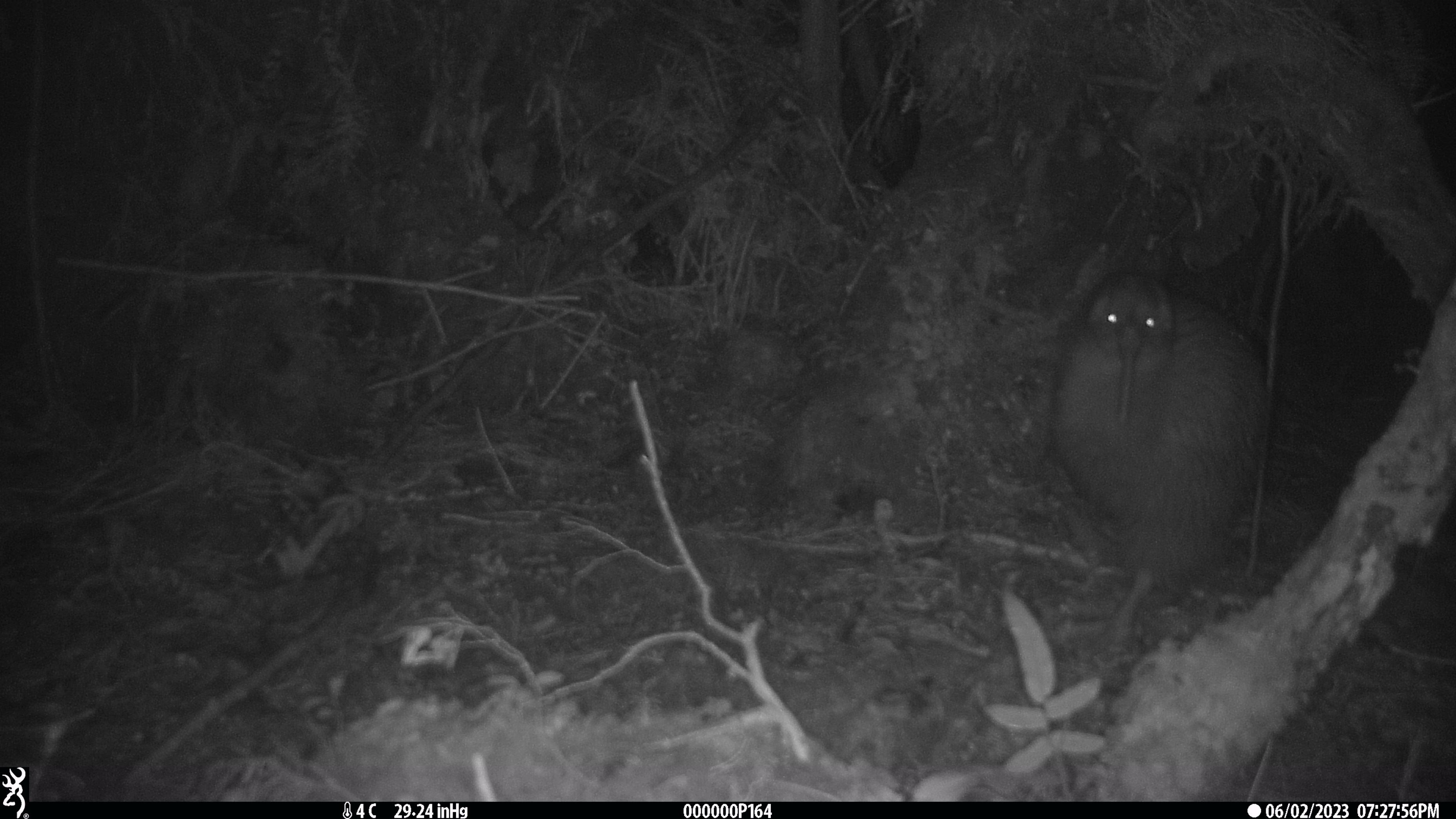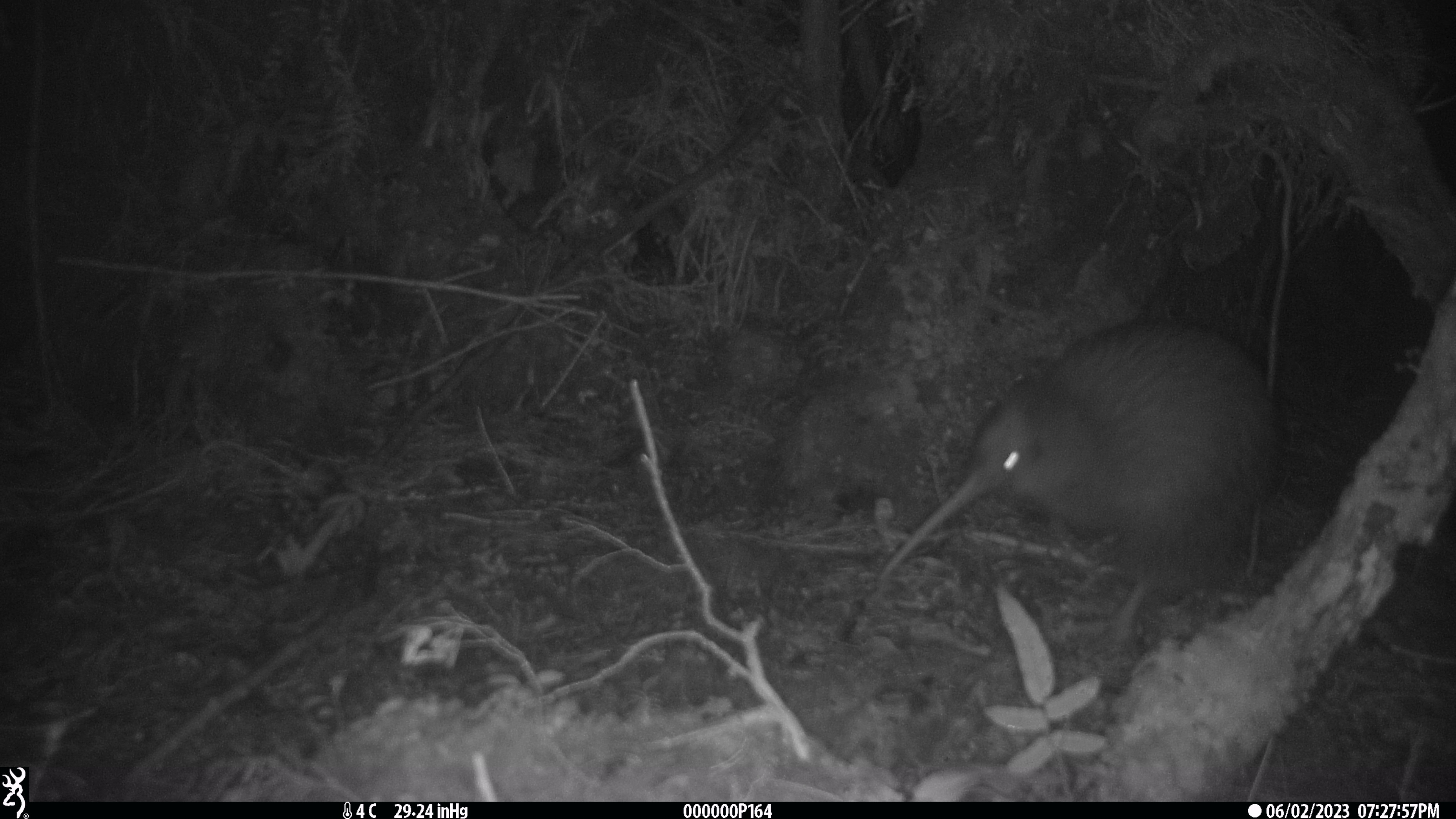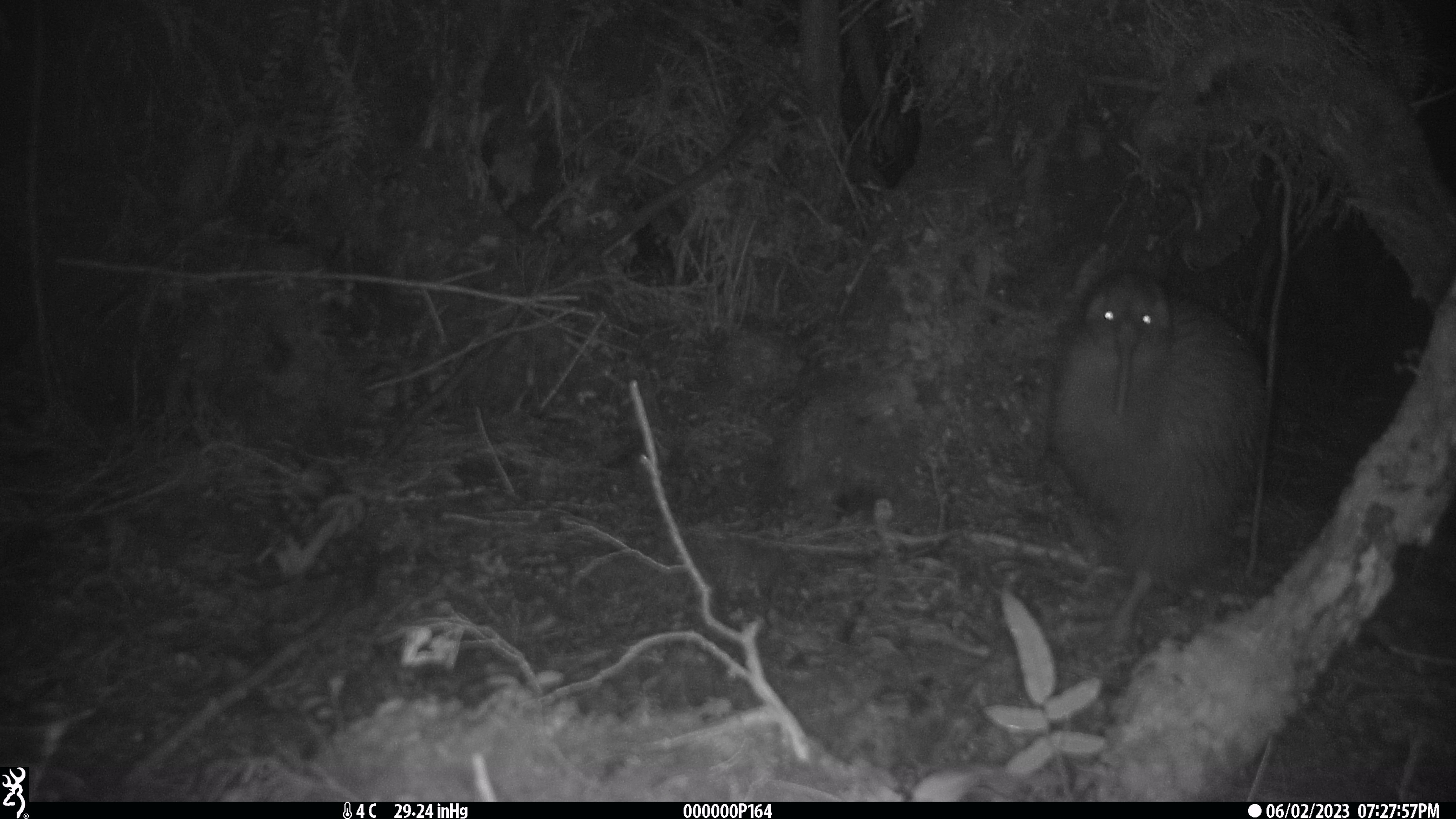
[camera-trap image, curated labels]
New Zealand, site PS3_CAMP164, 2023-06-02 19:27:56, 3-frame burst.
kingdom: Animalia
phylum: Chordata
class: Aves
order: Apterygiformes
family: Apterygidae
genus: Apteryx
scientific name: Apteryx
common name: kiwi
Kiwi (Apteryx).